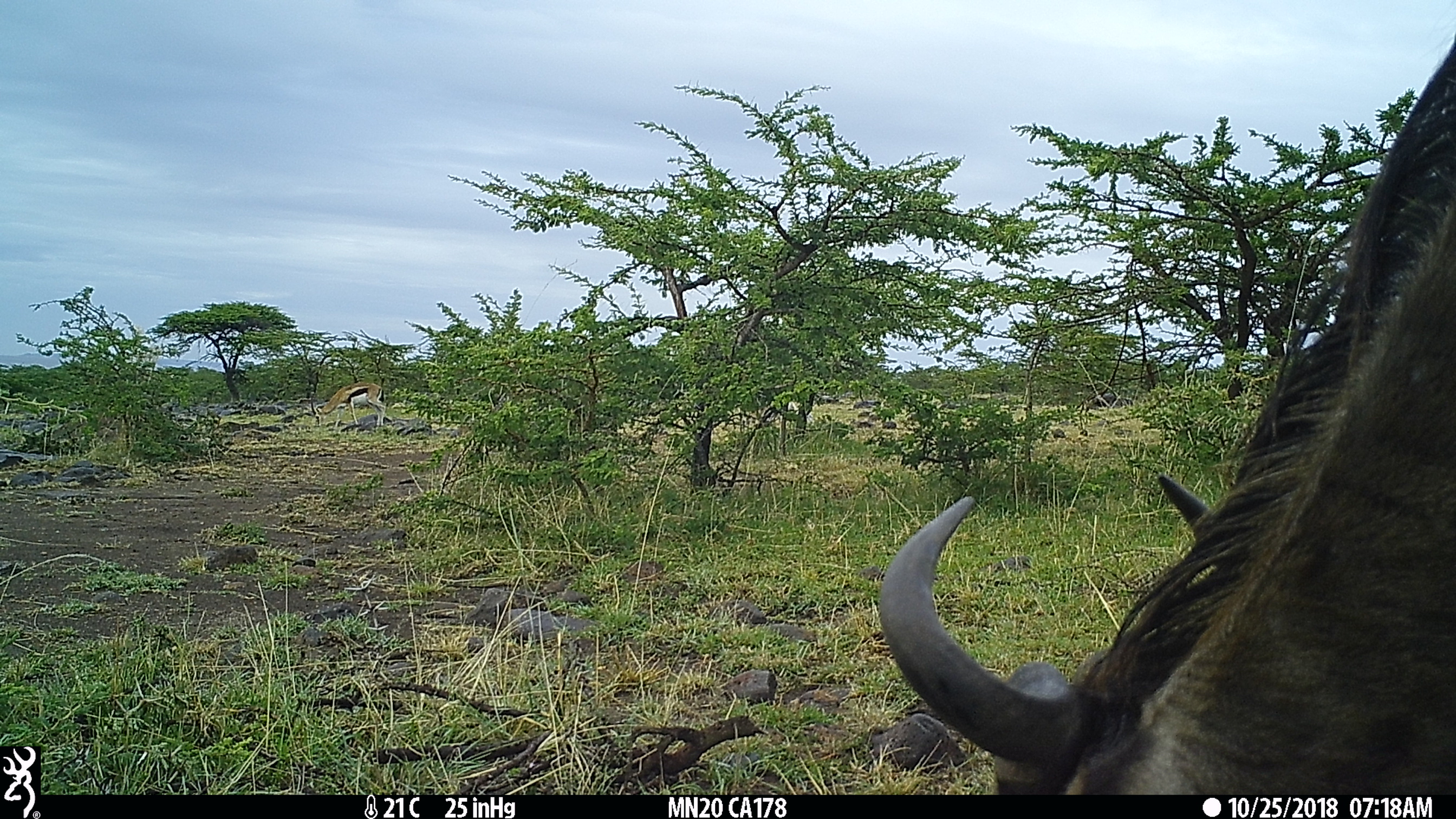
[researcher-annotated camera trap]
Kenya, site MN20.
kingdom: Animalia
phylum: Chordata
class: Mammalia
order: Artiodactyla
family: Bovidae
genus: Connochaetes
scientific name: Connochaetes taurinus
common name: blue wildebeest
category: wildebeest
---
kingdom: Animalia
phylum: Chordata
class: Mammalia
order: Artiodactyla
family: Bovidae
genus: Eudorcas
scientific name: Eudorcas thomsonii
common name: thomon's gazelle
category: gazelle thomsons